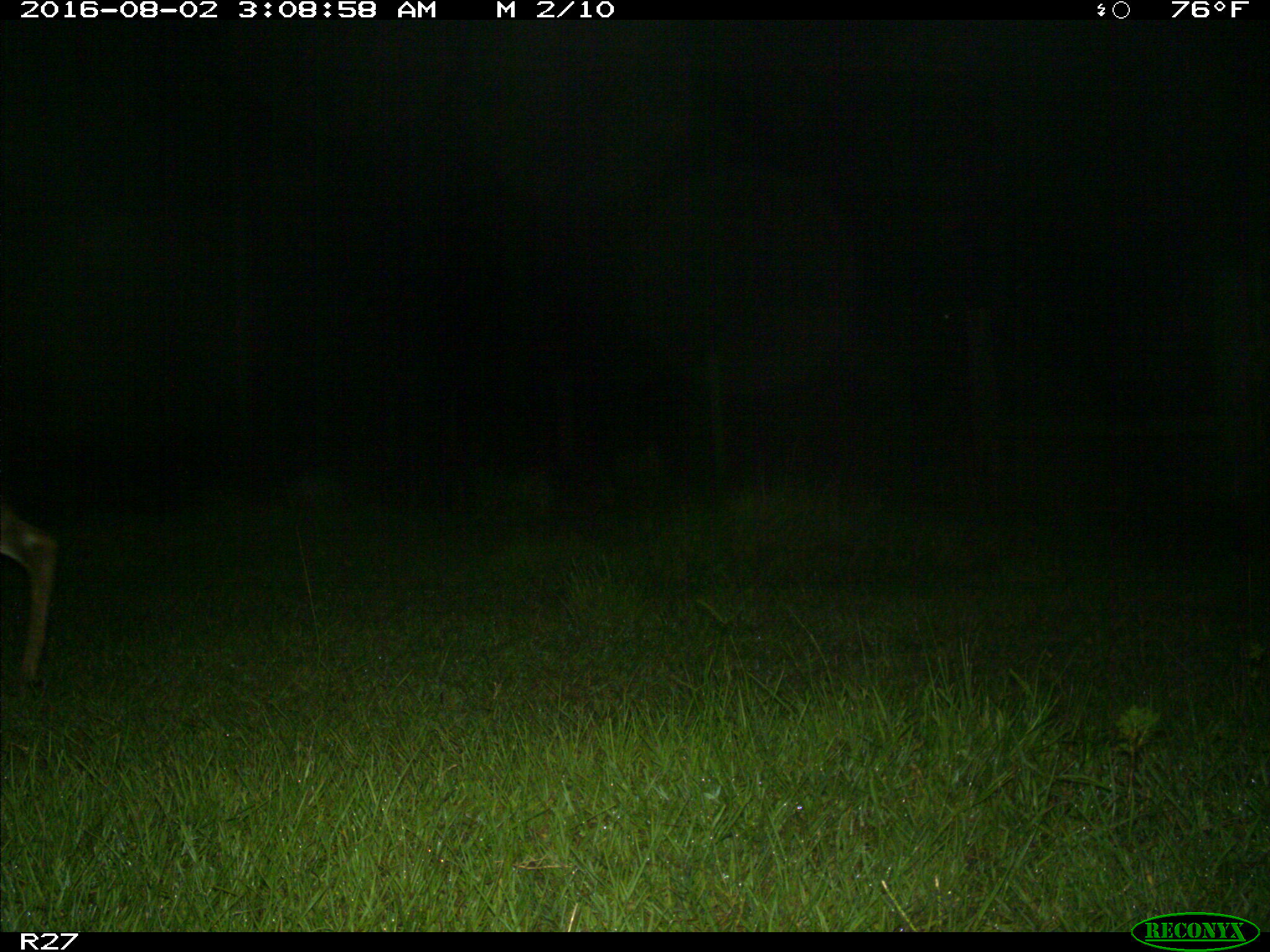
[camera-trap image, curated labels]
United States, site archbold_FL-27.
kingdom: Animalia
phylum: Chordata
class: Mammalia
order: Artiodactyla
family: Cervidae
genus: Odocoileus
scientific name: Odocoileus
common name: deer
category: unidentified deer